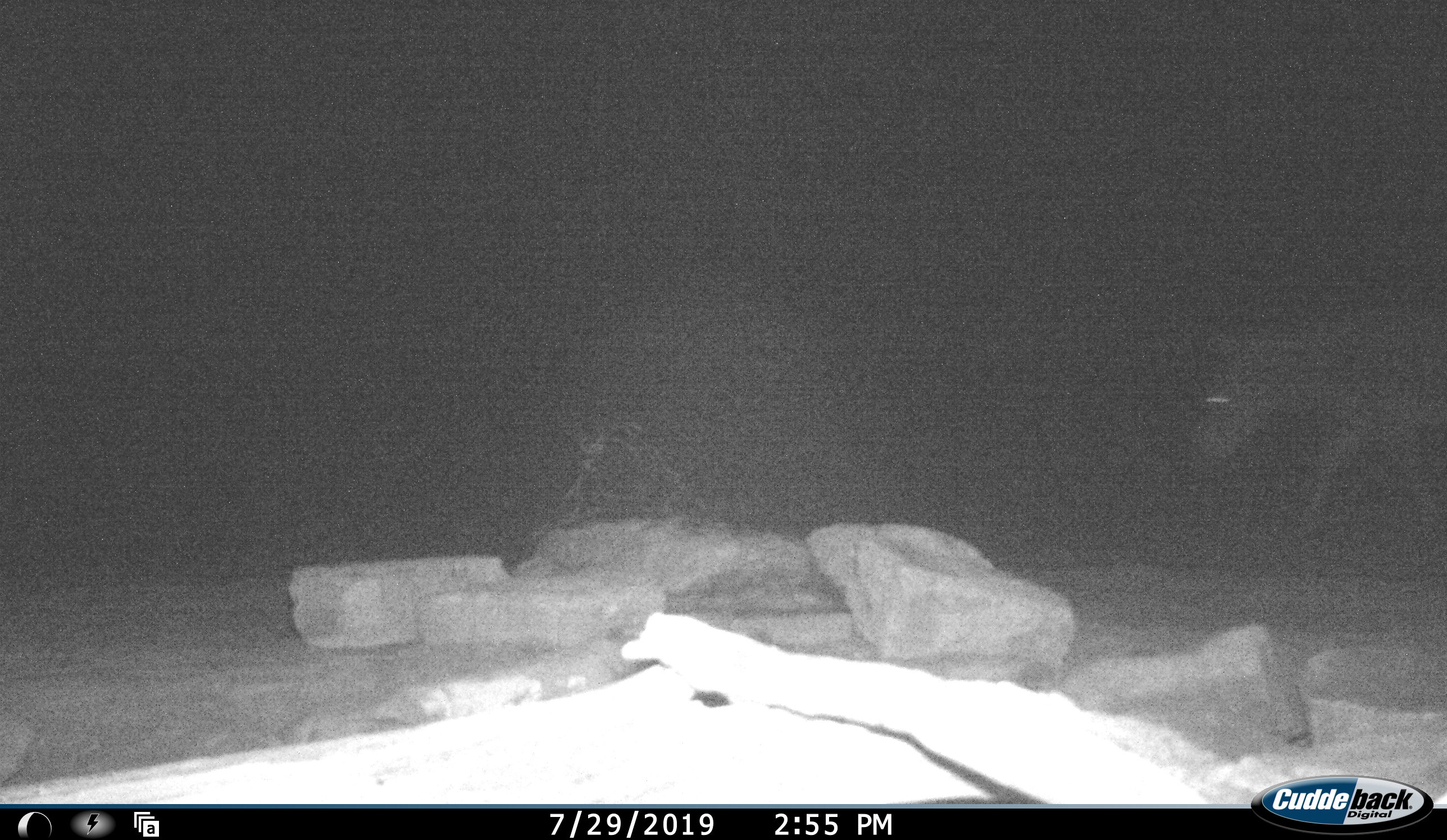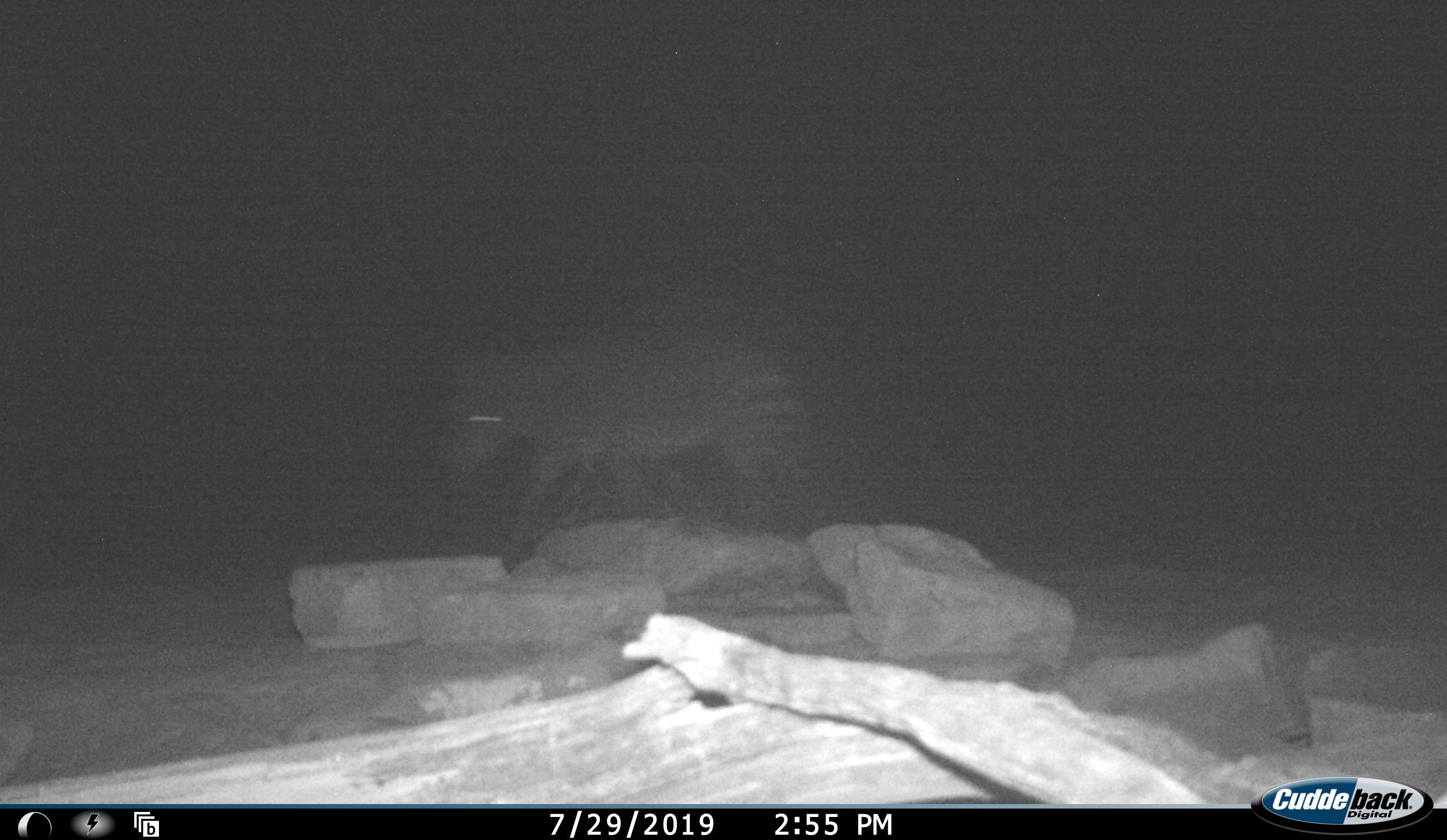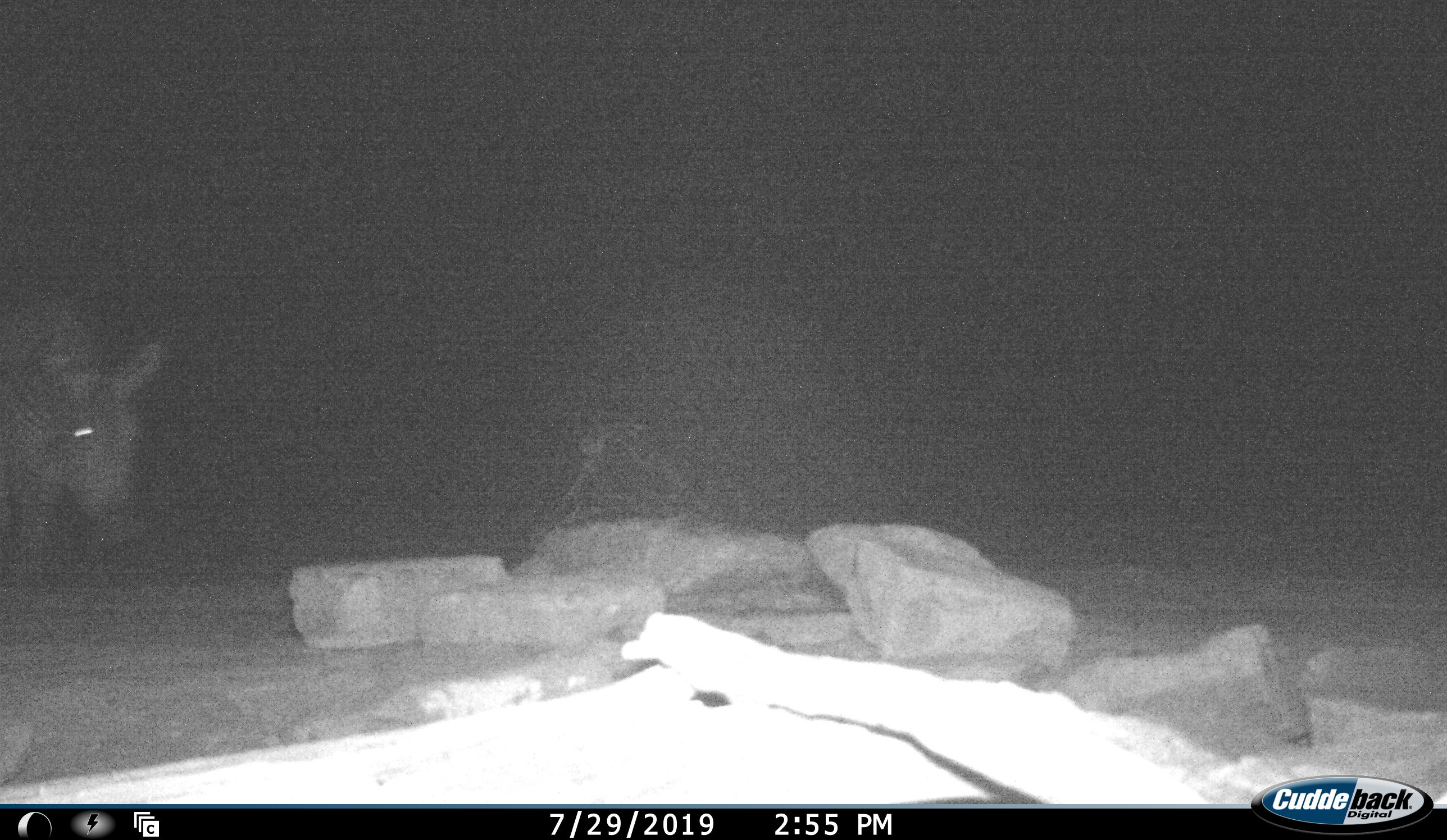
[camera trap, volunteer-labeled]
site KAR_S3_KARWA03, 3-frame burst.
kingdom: Animalia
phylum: Chordata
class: Mammalia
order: Perissodactyla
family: Equidae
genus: Equus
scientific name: Equus zebra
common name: mountain zebra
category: zebramountain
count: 1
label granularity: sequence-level